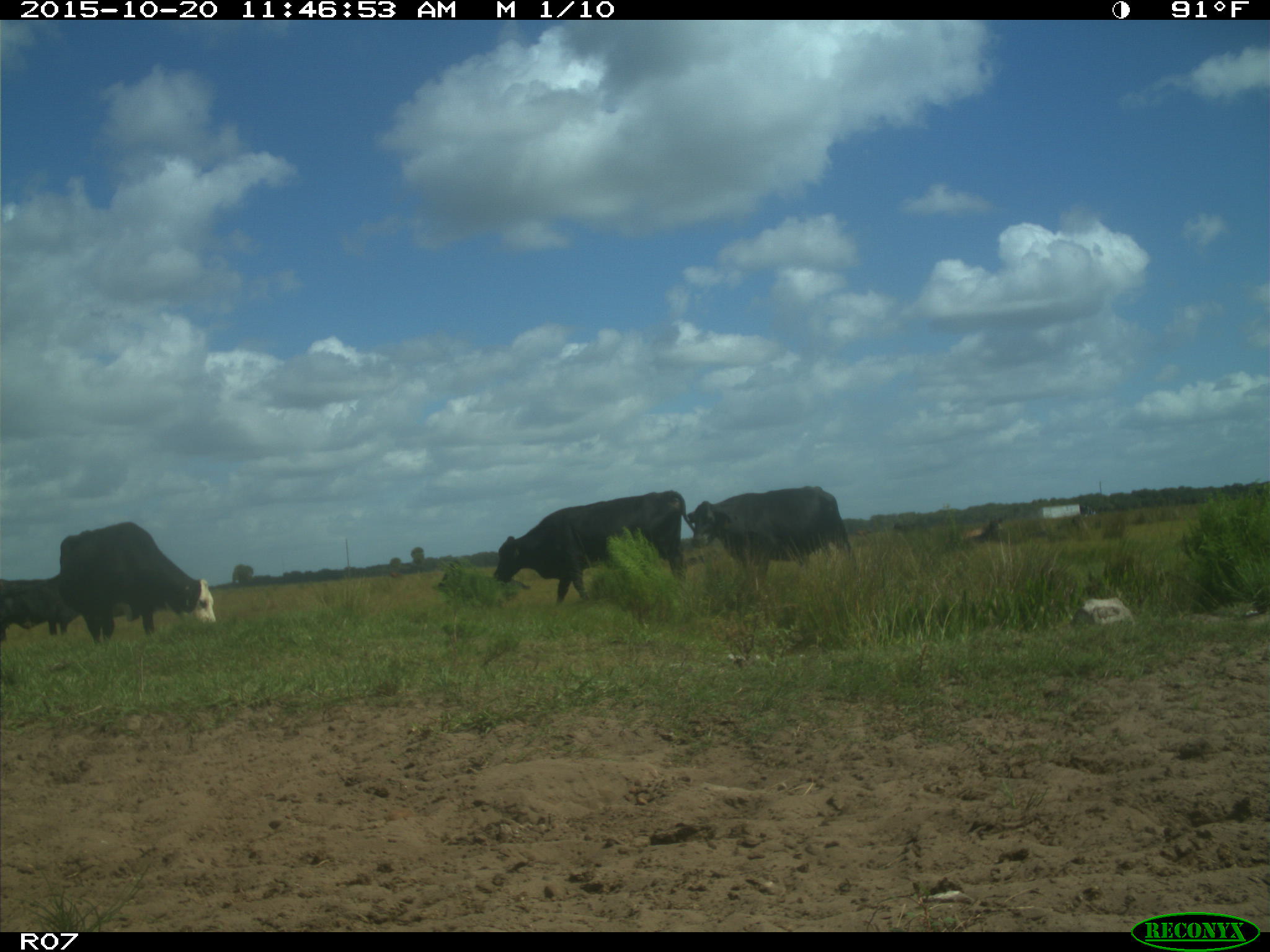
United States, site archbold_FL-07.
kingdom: Animalia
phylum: Chordata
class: Mammalia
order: Artiodactyla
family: Bovidae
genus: Bos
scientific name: Bos taurus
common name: domestic cow